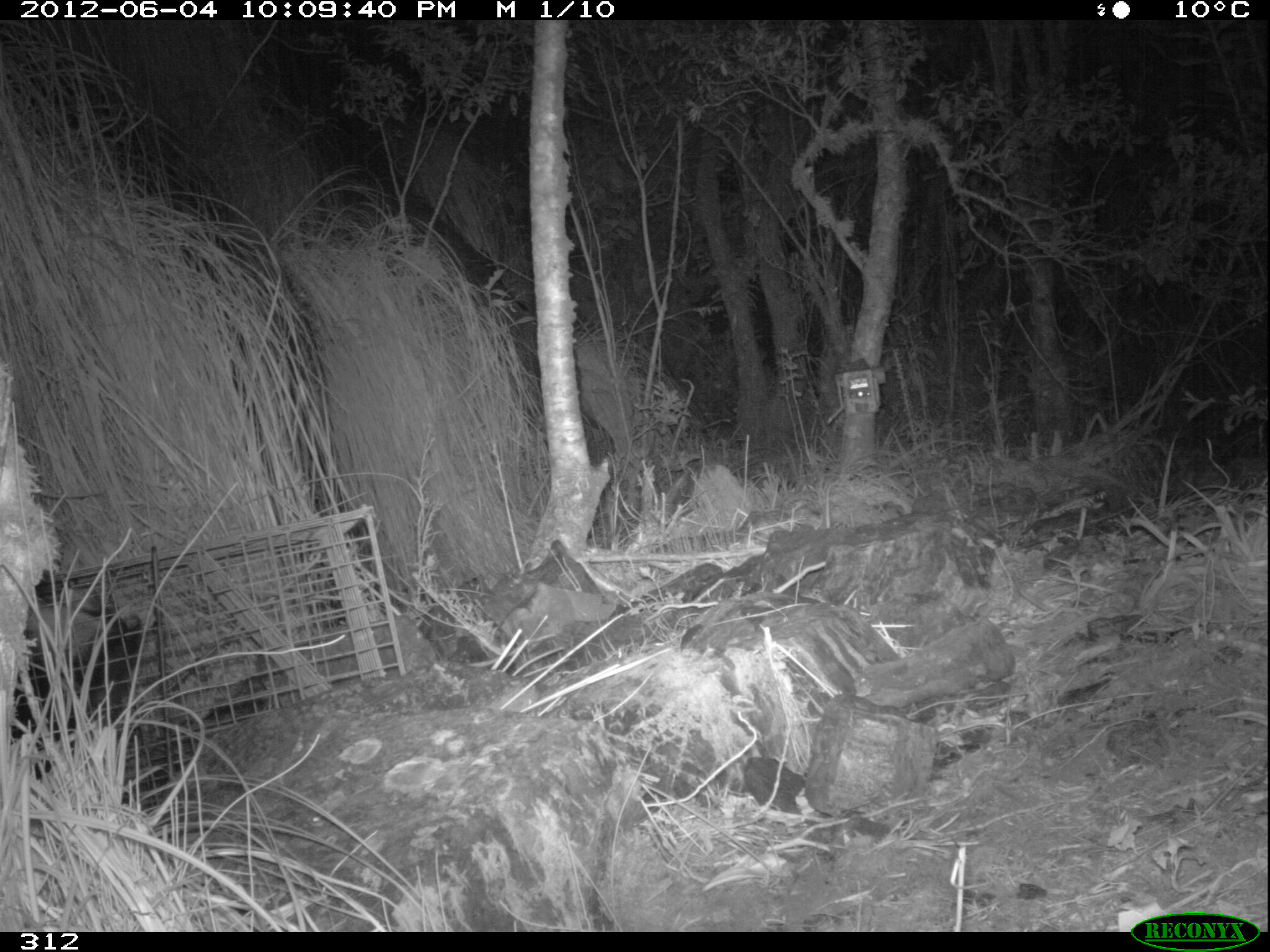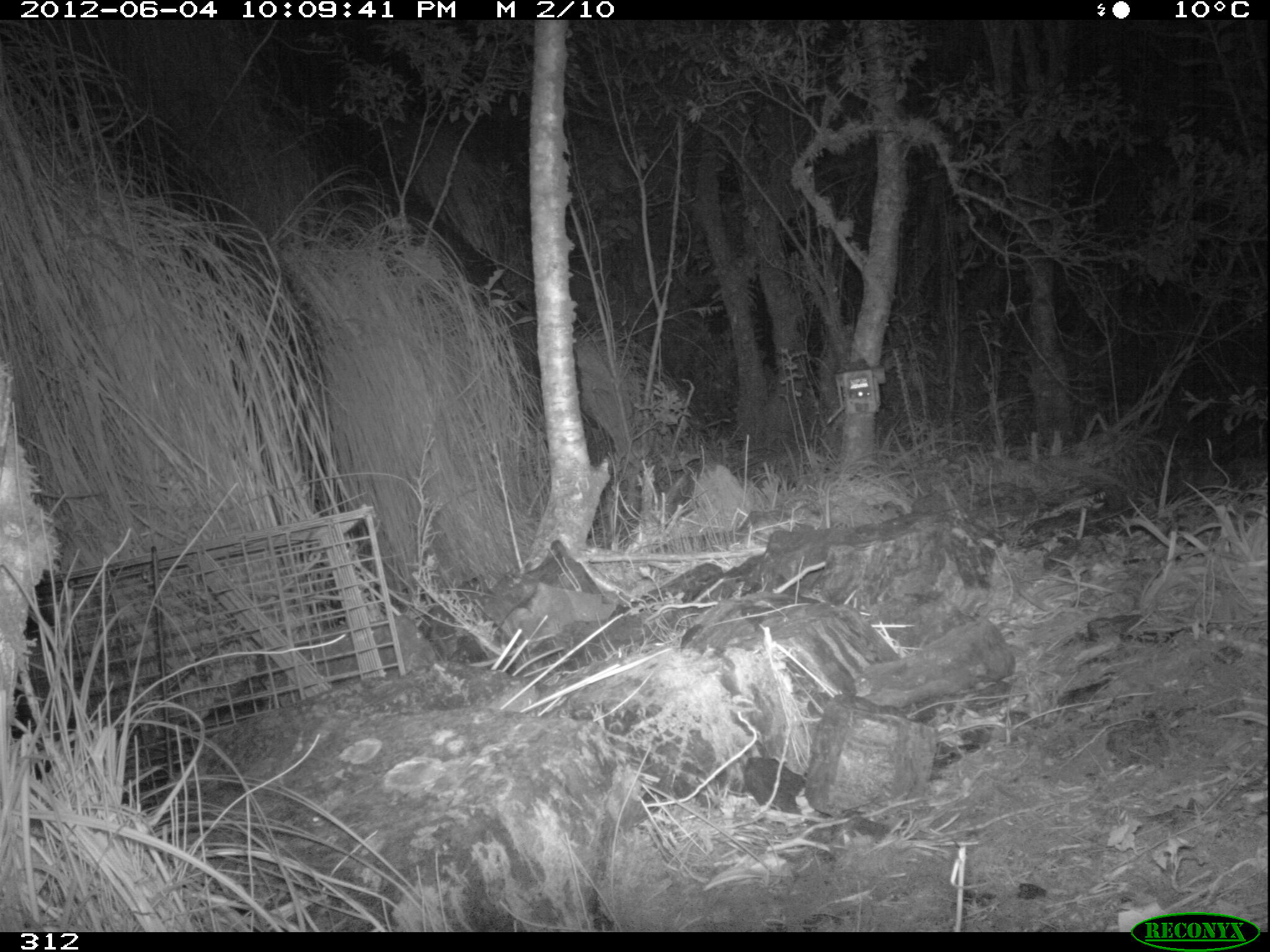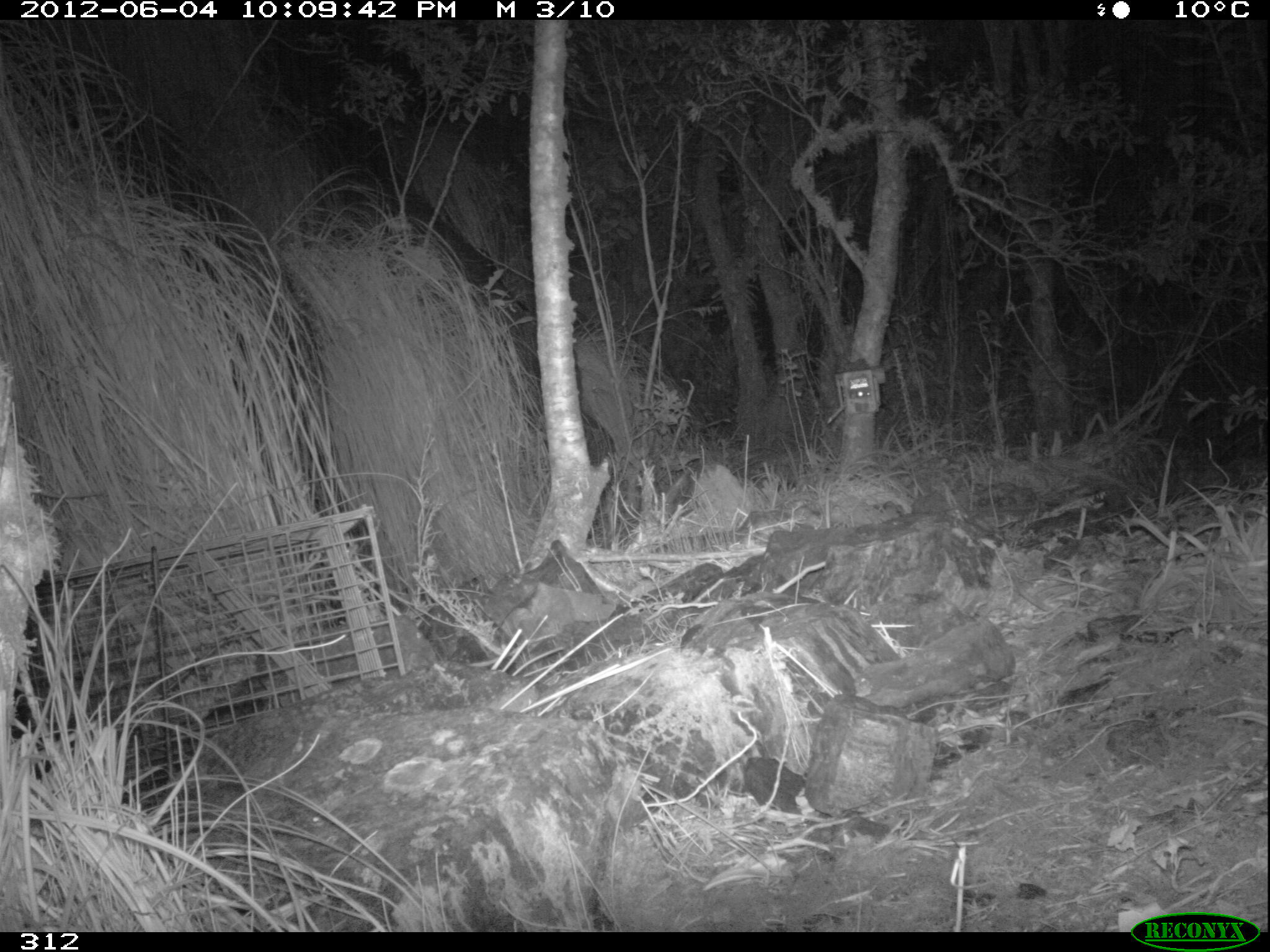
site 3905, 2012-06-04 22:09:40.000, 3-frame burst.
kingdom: Animalia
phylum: Chordata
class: Mammalia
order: Didelphimorphia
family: Didelphidae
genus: Didelphis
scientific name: Didelphis pernigra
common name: andean white-eared opossum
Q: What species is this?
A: Didelphis pernigra (andean white-eared opossum).